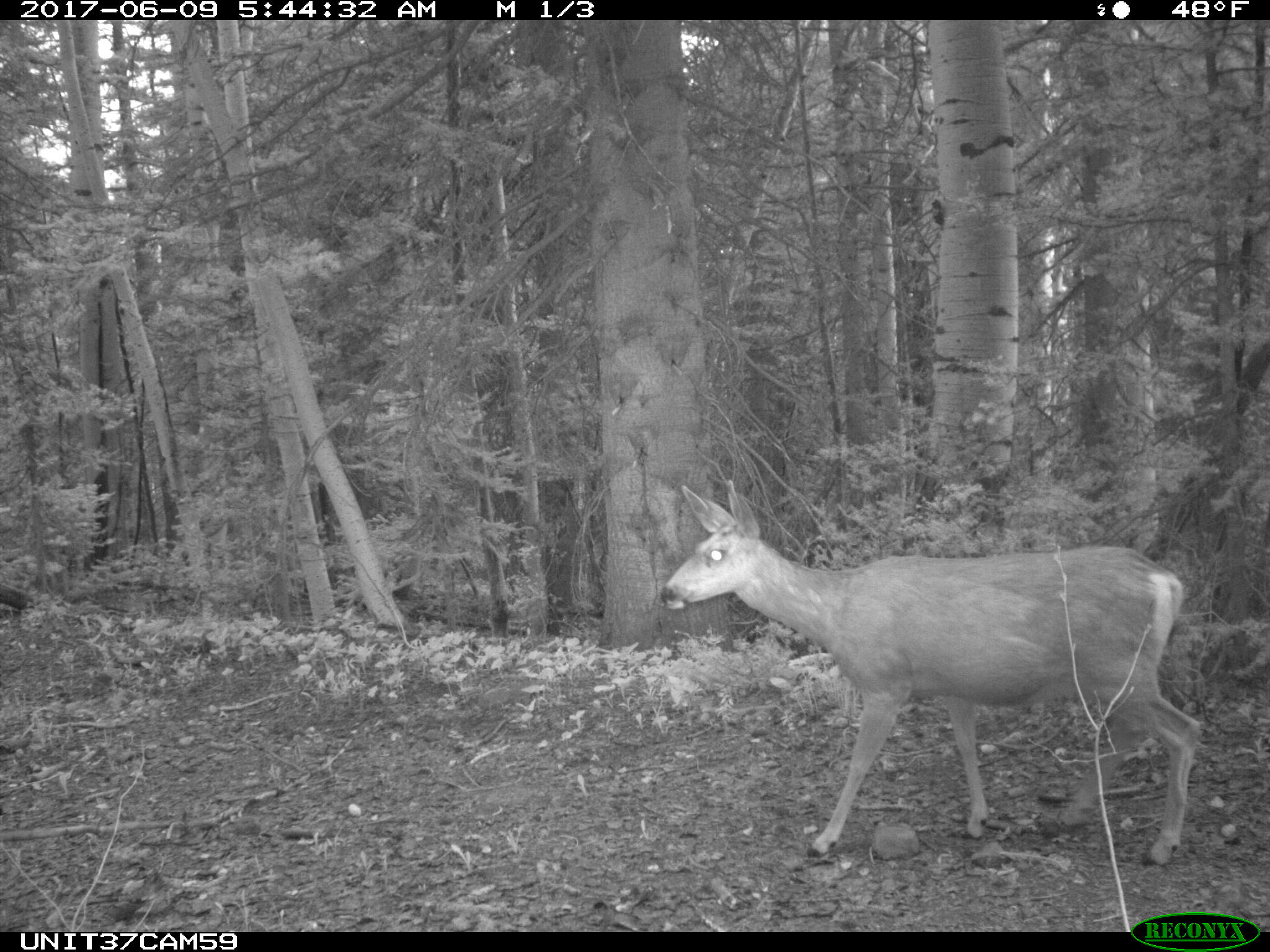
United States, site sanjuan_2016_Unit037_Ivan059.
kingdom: Animalia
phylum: Chordata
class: Mammalia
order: Artiodactyla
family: Cervidae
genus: Odocoileus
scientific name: Odocoileus hemionus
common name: mule deer